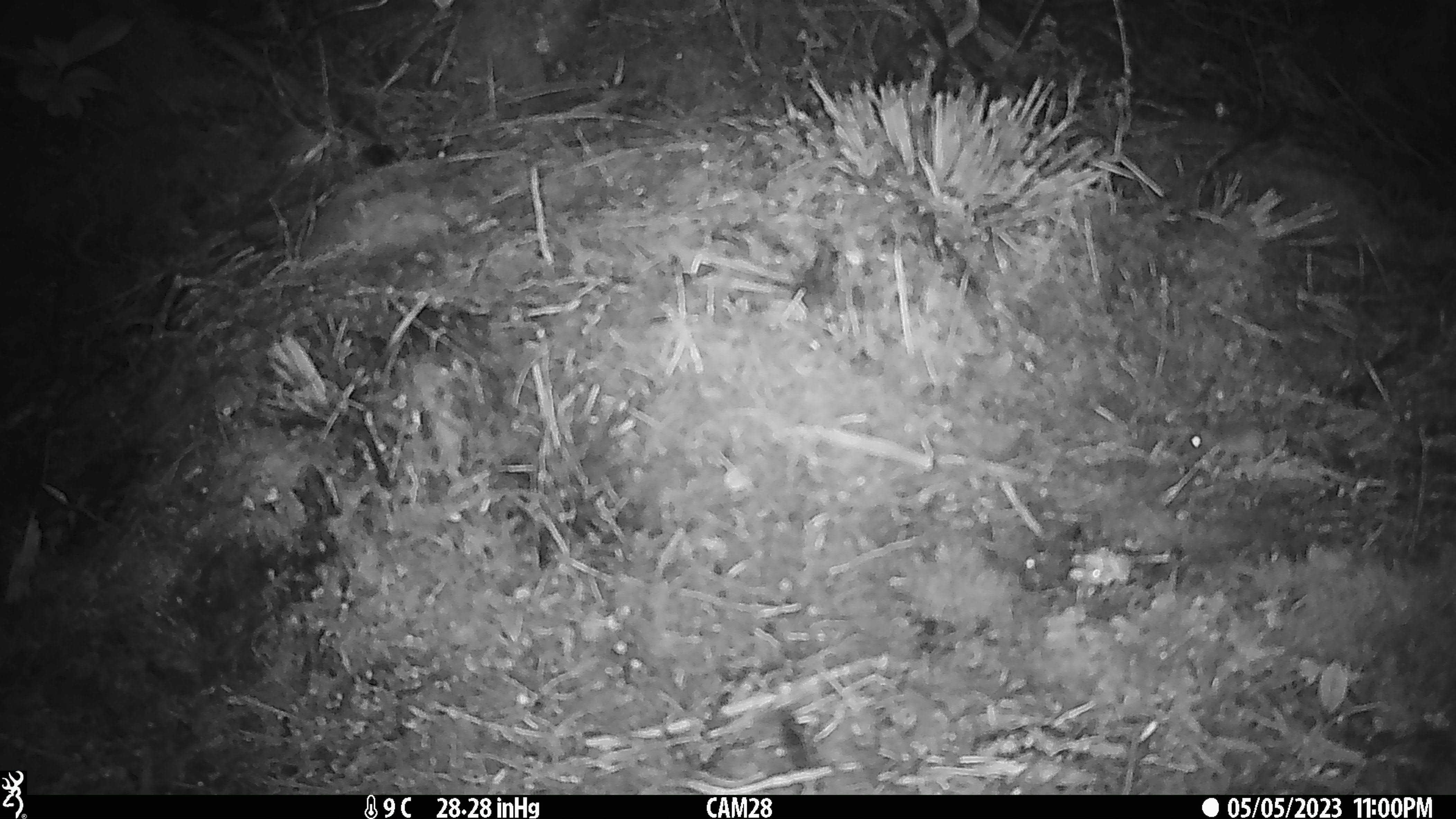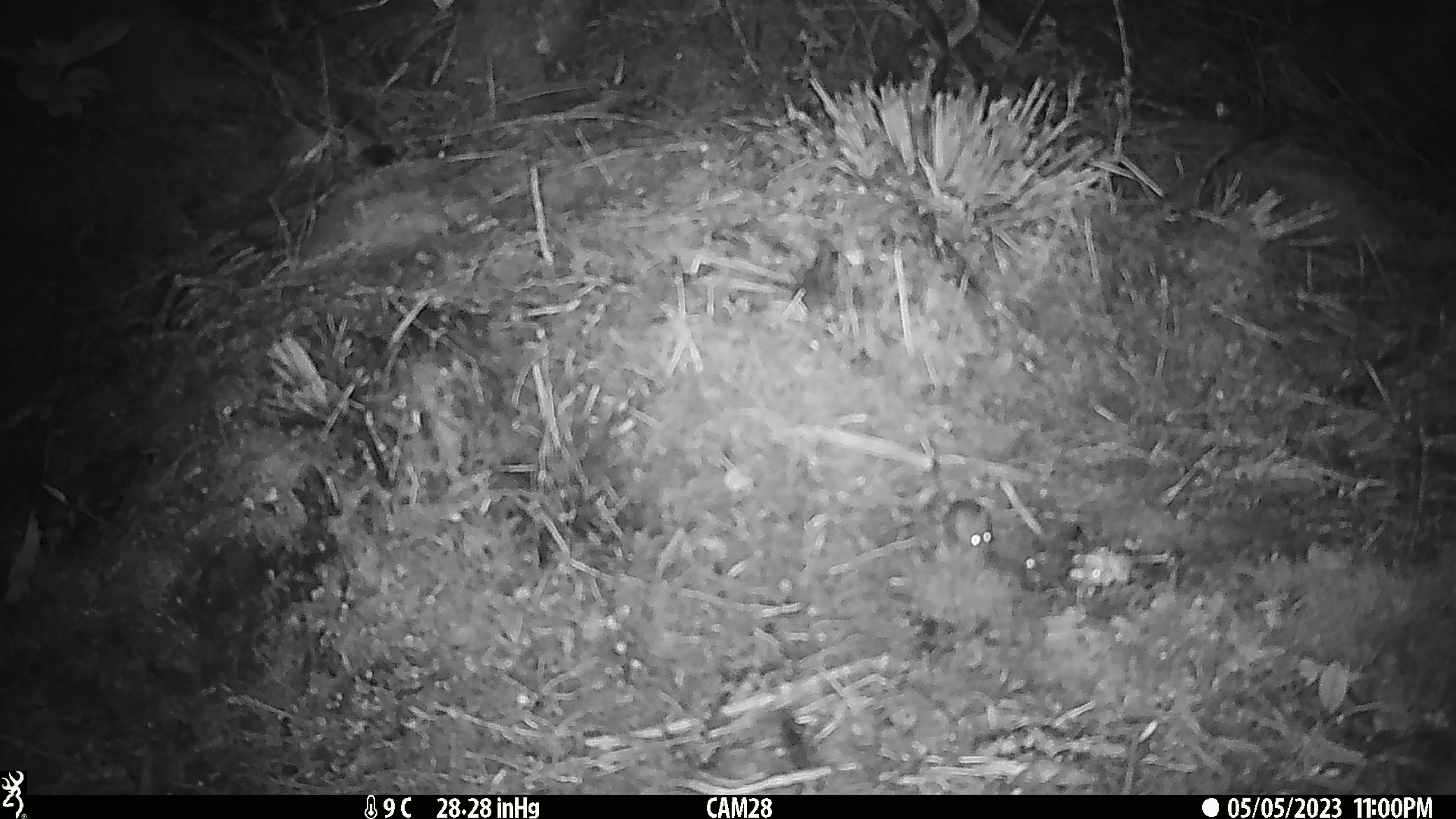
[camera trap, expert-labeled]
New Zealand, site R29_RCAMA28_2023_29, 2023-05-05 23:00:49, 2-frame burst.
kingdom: Animalia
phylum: Chordata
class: Mammalia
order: Rodentia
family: Muridae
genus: Mus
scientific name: Mus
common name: mouse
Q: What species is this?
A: Mouse (Mus).